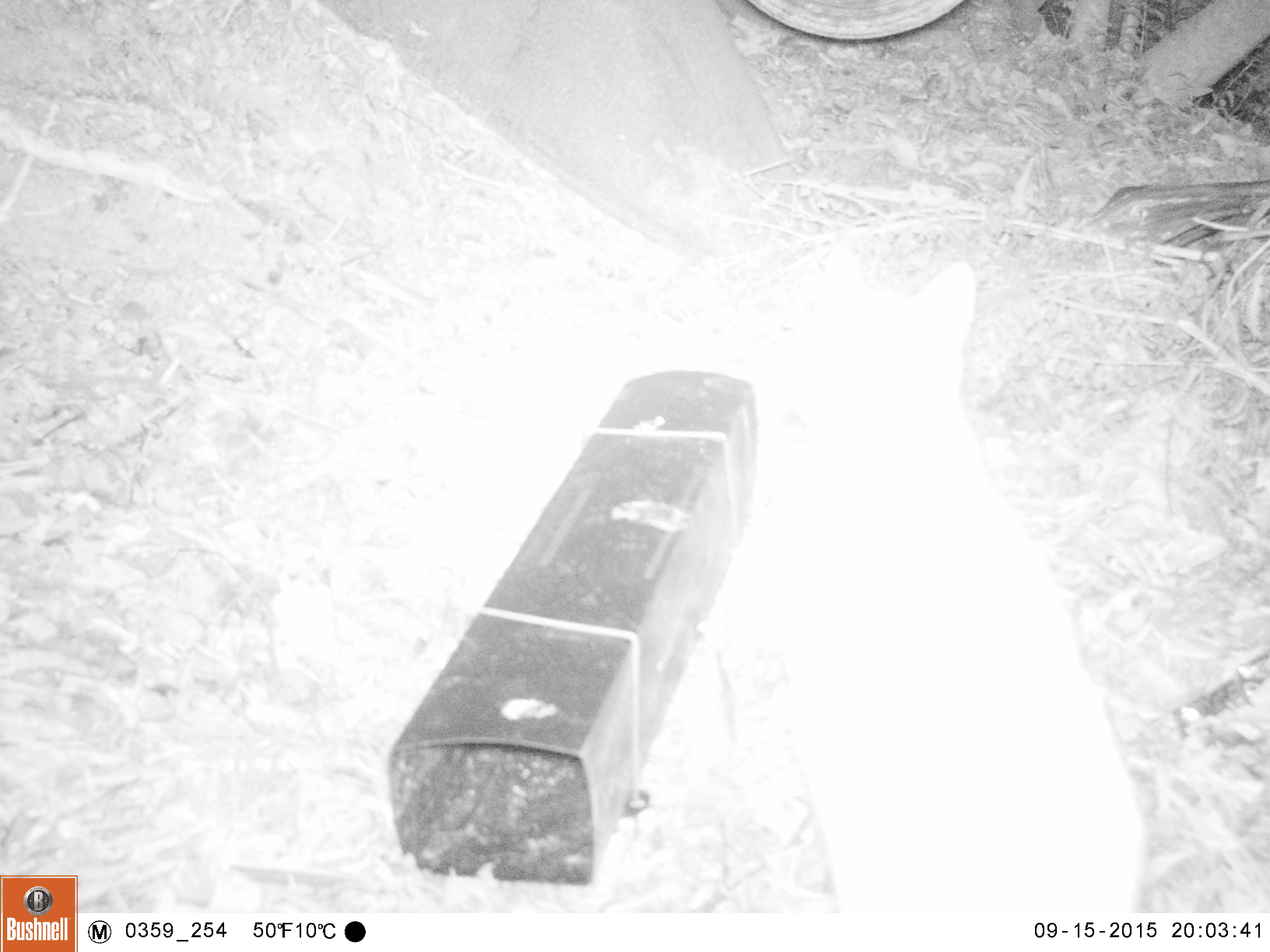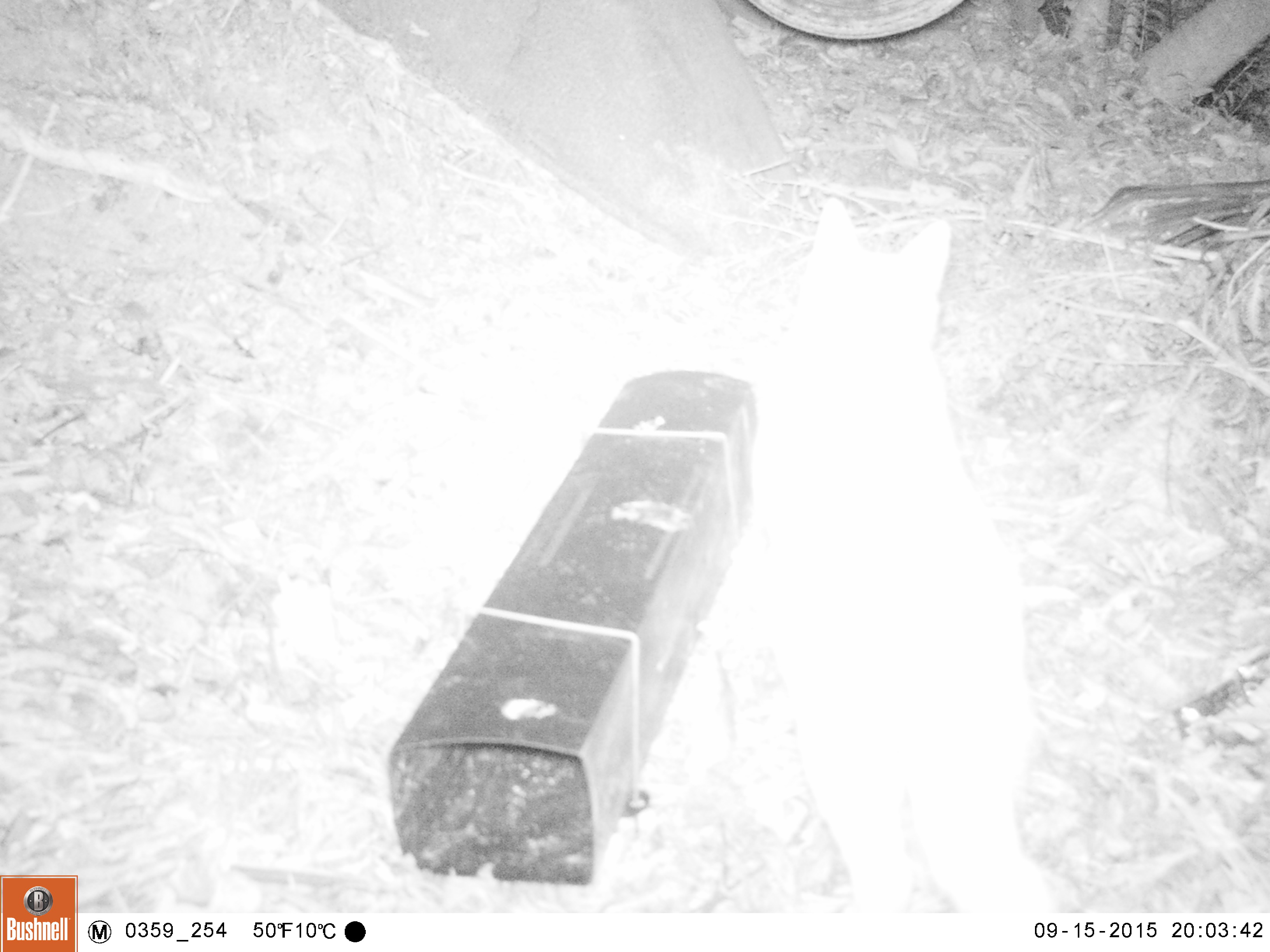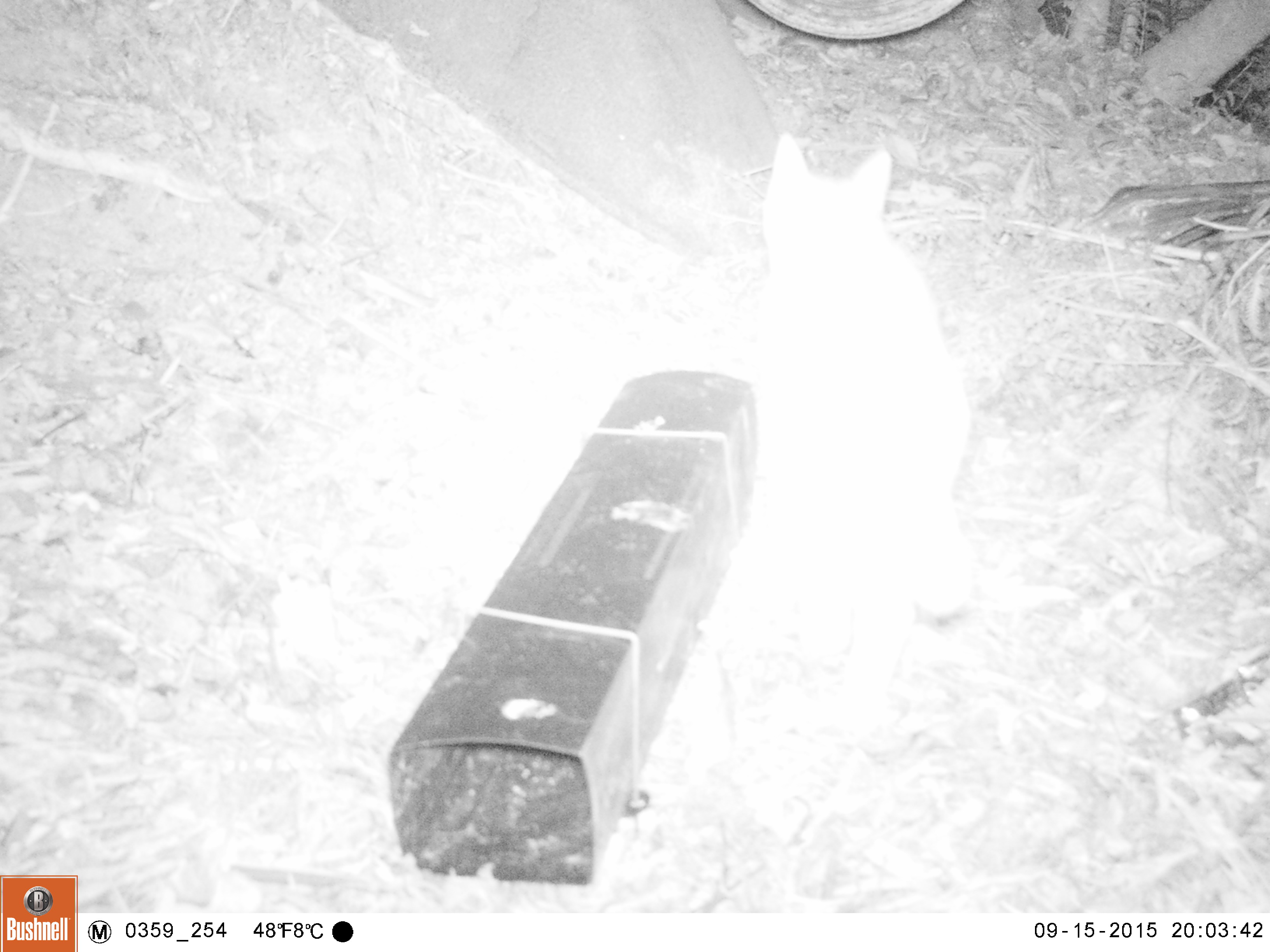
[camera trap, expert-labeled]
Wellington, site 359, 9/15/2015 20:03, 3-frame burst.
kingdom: Animalia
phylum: Chordata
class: Mammalia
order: Carnivora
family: Felidae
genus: Felis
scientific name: Felis catus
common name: cat